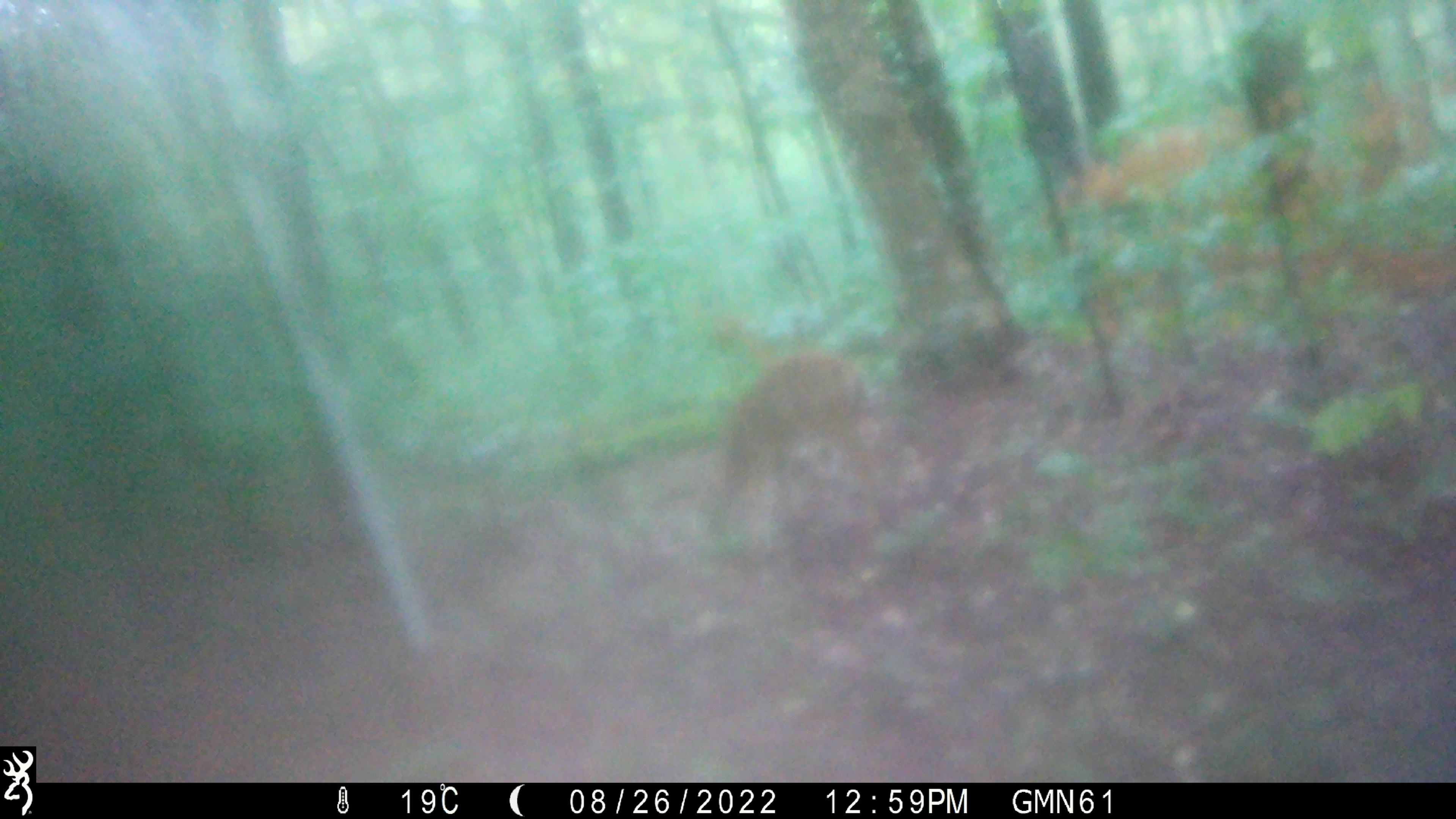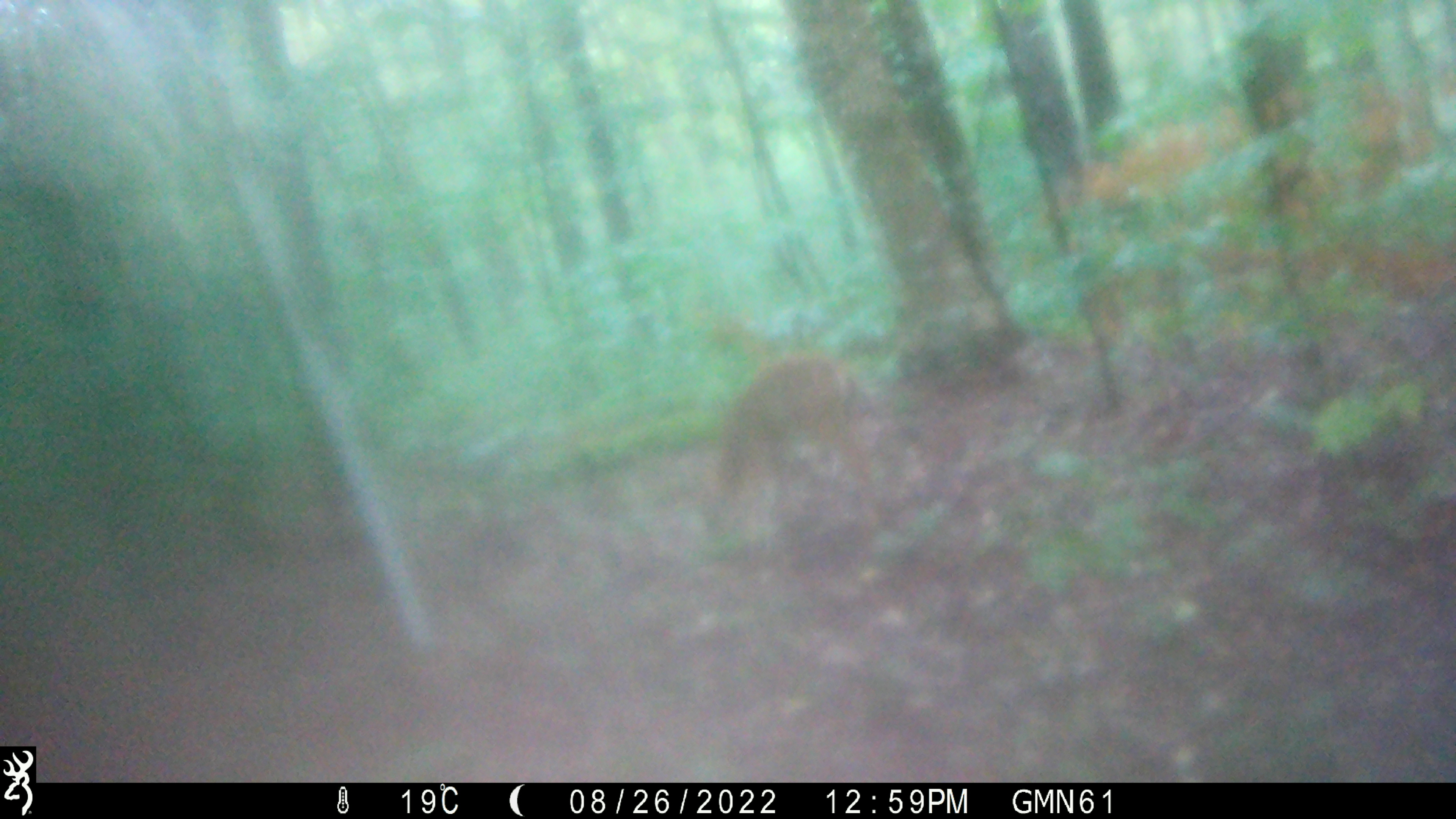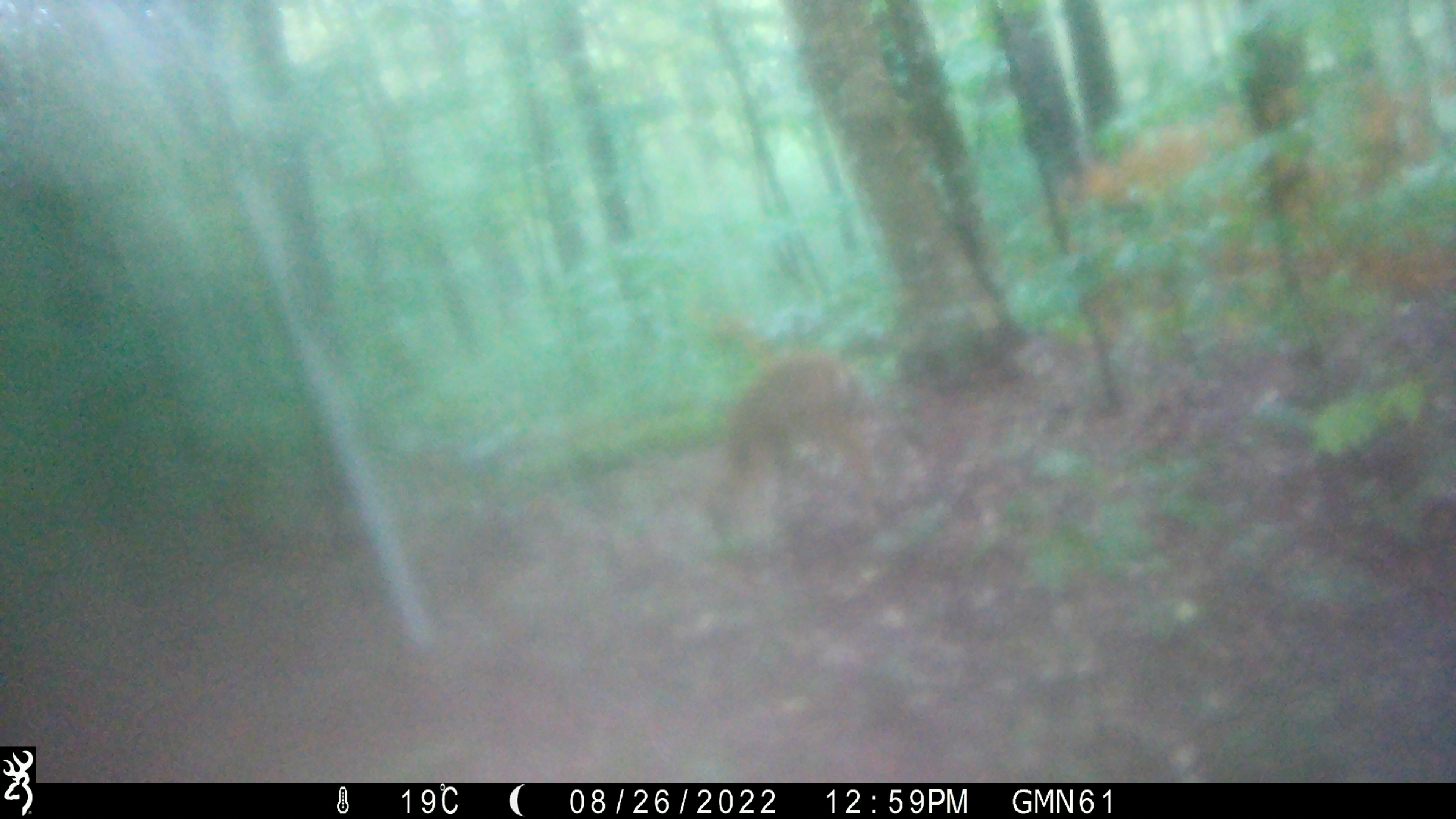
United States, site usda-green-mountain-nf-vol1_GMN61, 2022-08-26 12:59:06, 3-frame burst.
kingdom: Animalia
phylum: Chordata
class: Mammalia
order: Artiodactyla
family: Cervidae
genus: Odocoileus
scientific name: Odocoileus virginianus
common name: white-tailed deer